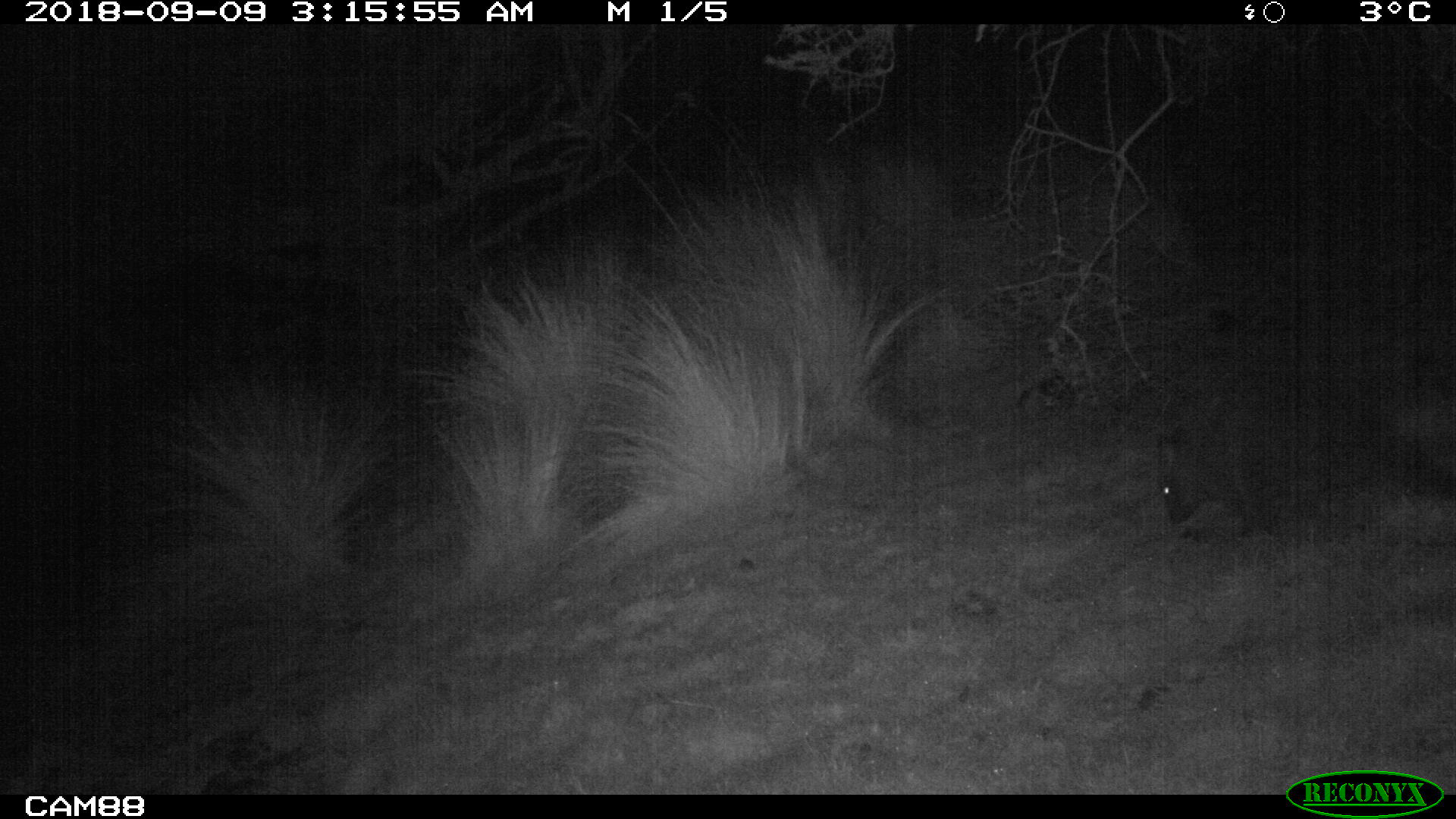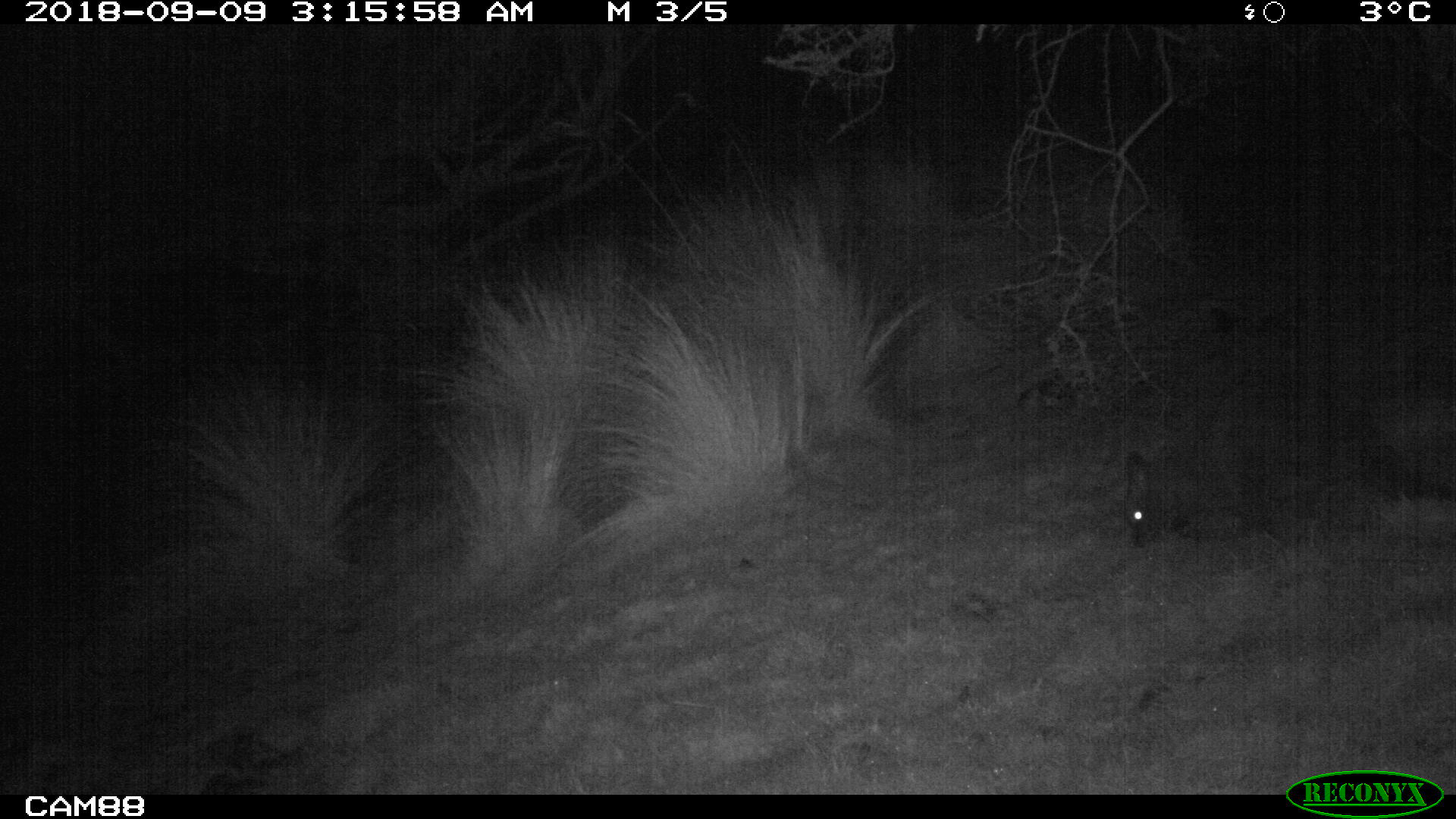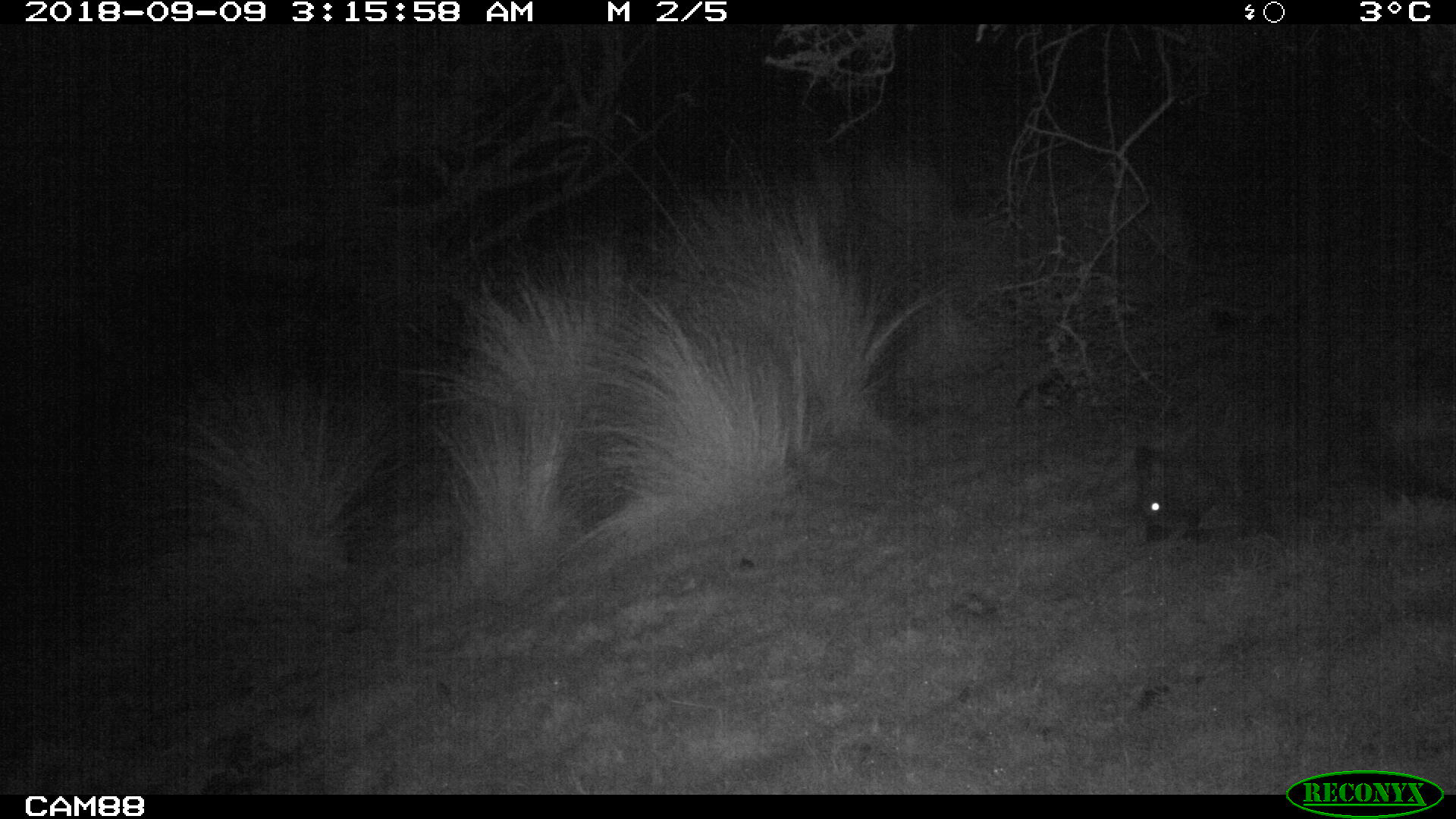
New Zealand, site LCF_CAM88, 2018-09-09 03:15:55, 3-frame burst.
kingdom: Animalia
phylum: Chordata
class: Mammalia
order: Diprotodontia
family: Macropodidae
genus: Notamacropus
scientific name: Notamacropus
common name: wallaby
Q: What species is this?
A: Wallaby (Notamacropus).